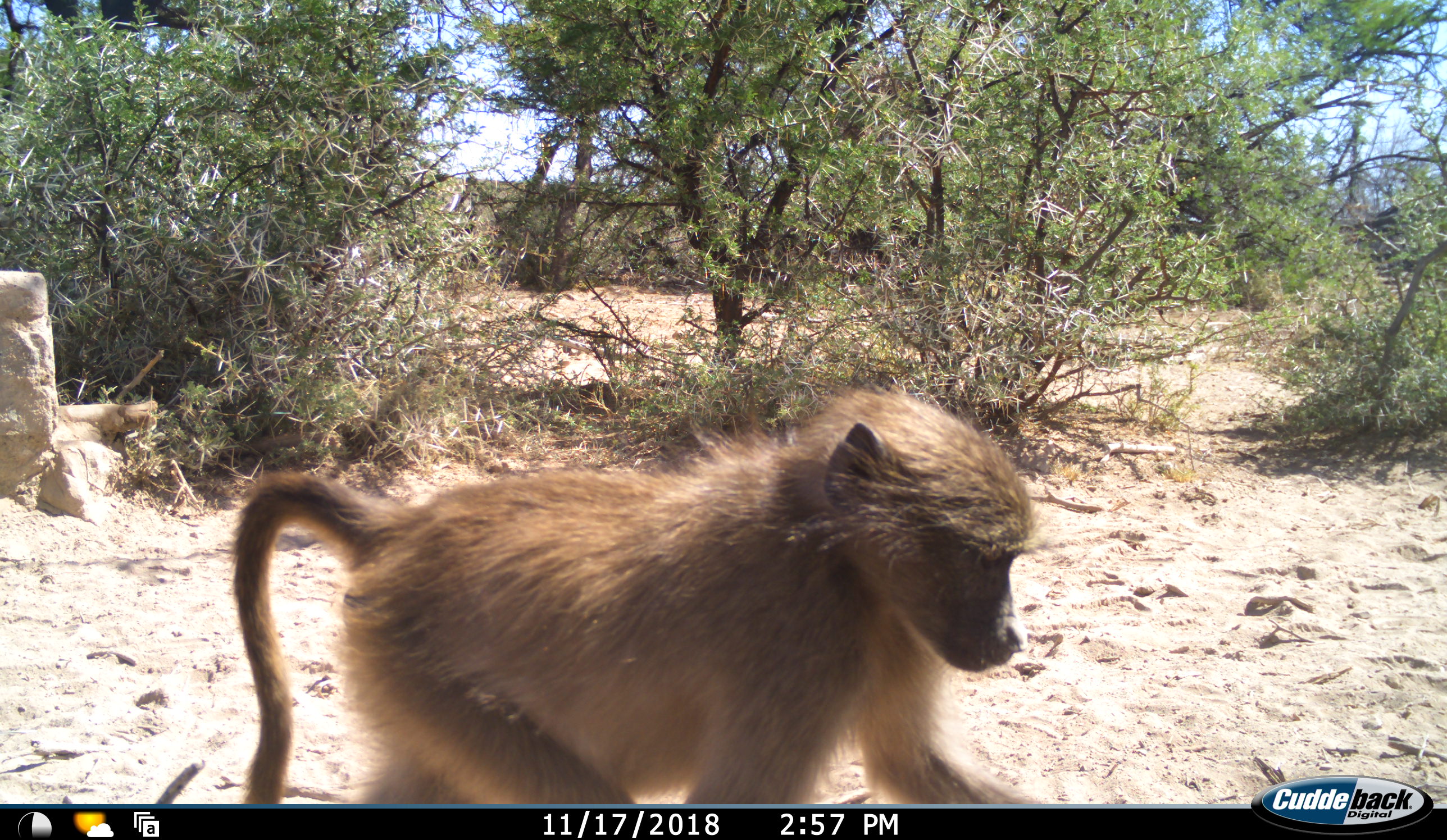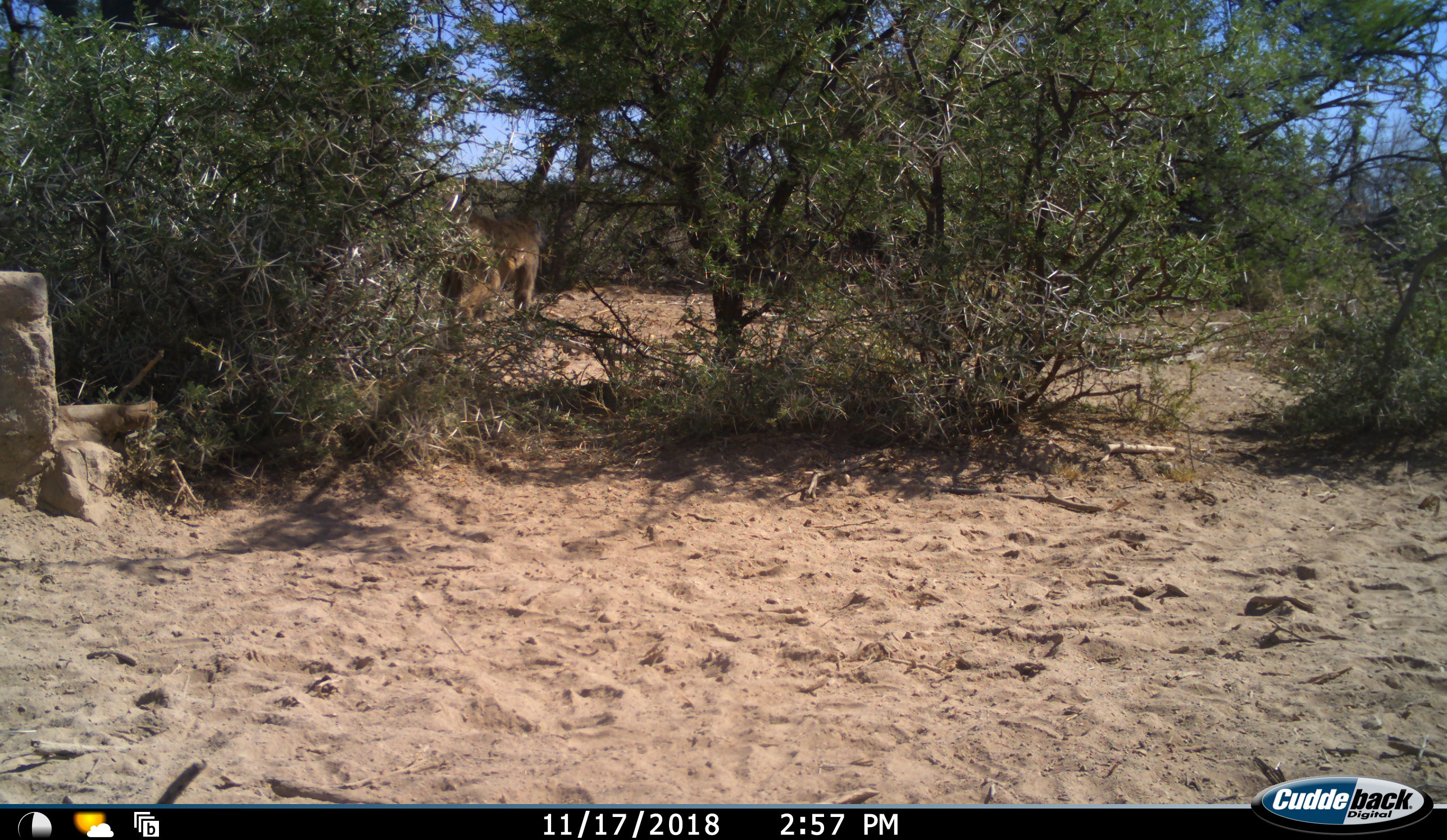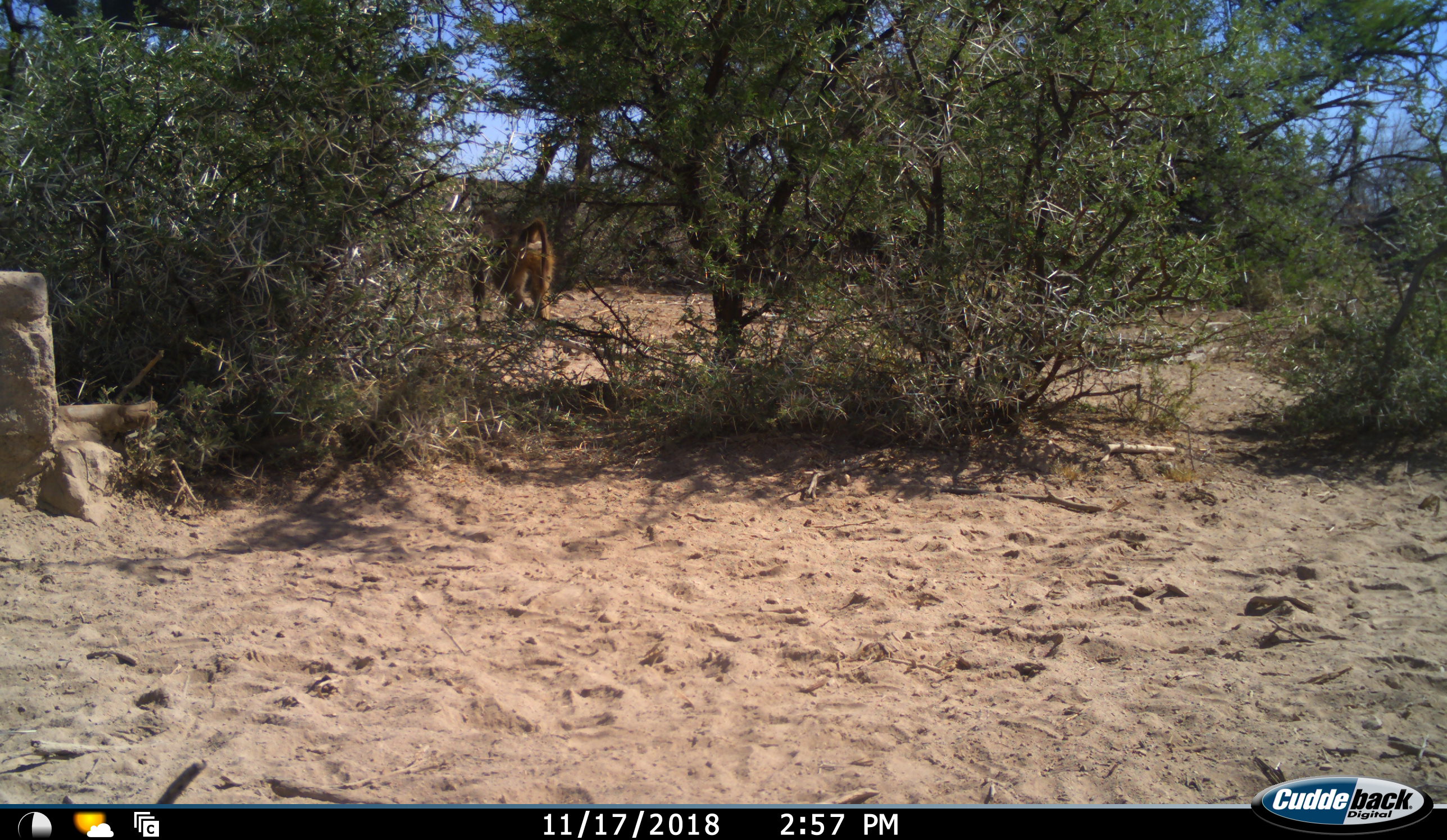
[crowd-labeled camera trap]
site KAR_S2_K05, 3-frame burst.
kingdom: Animalia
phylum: Chordata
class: Mammalia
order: Primates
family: Cercopithecidae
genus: Papio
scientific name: Papio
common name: baboon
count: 2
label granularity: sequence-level